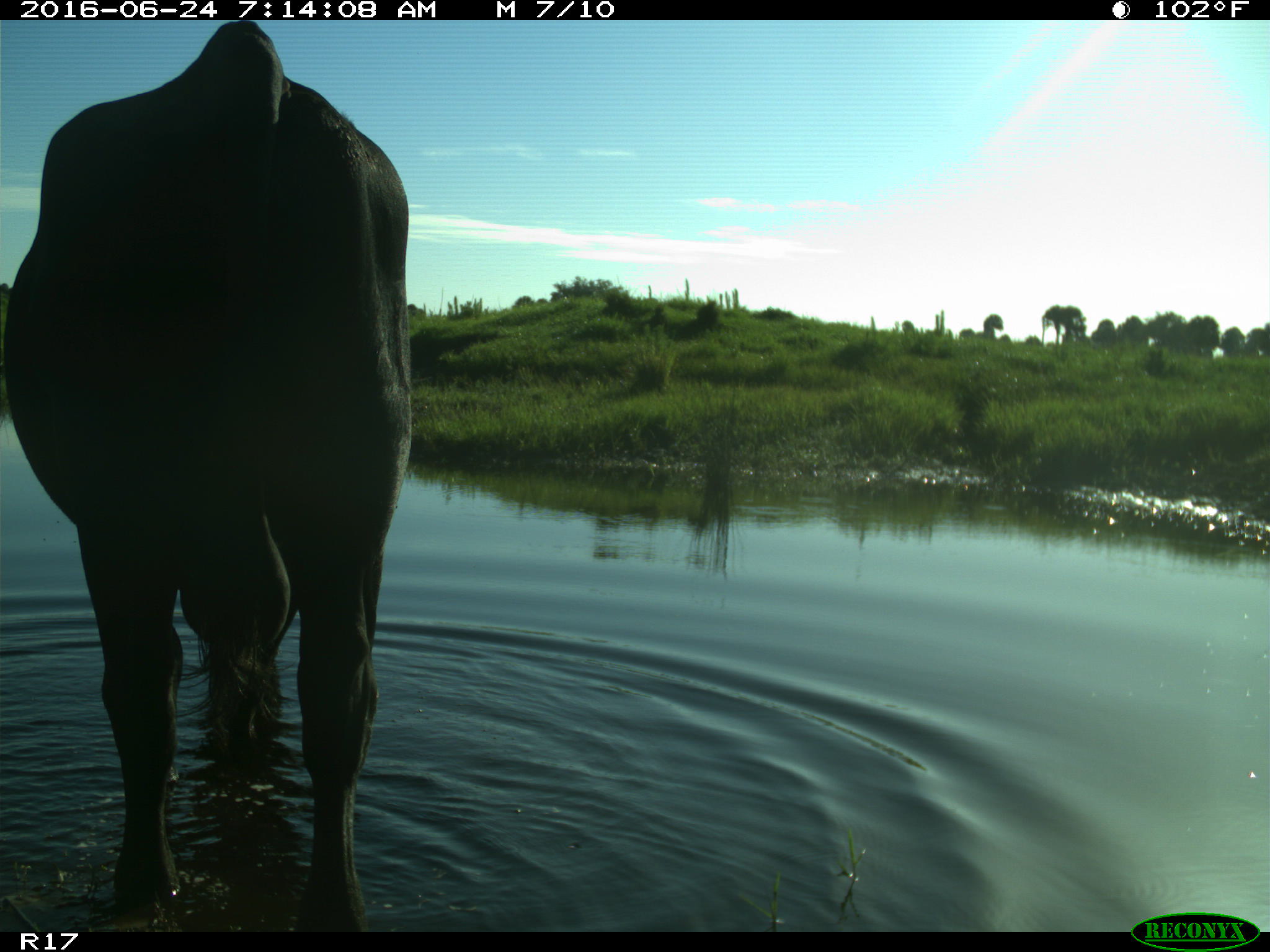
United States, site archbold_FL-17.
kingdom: Animalia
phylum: Chordata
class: Mammalia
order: Artiodactyla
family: Bovidae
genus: Bos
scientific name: Bos taurus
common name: domestic cow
Bos taurus (domestic cow).